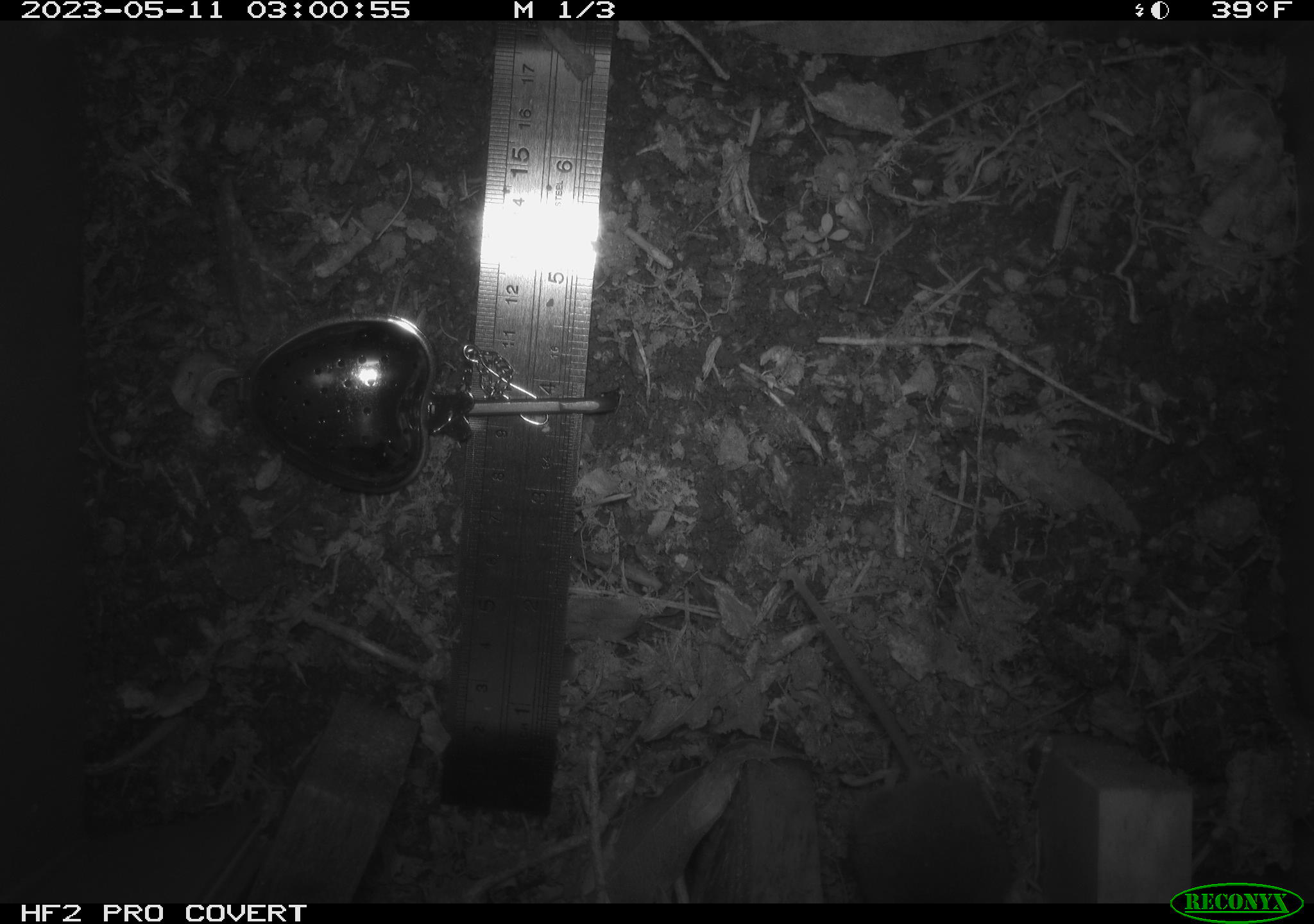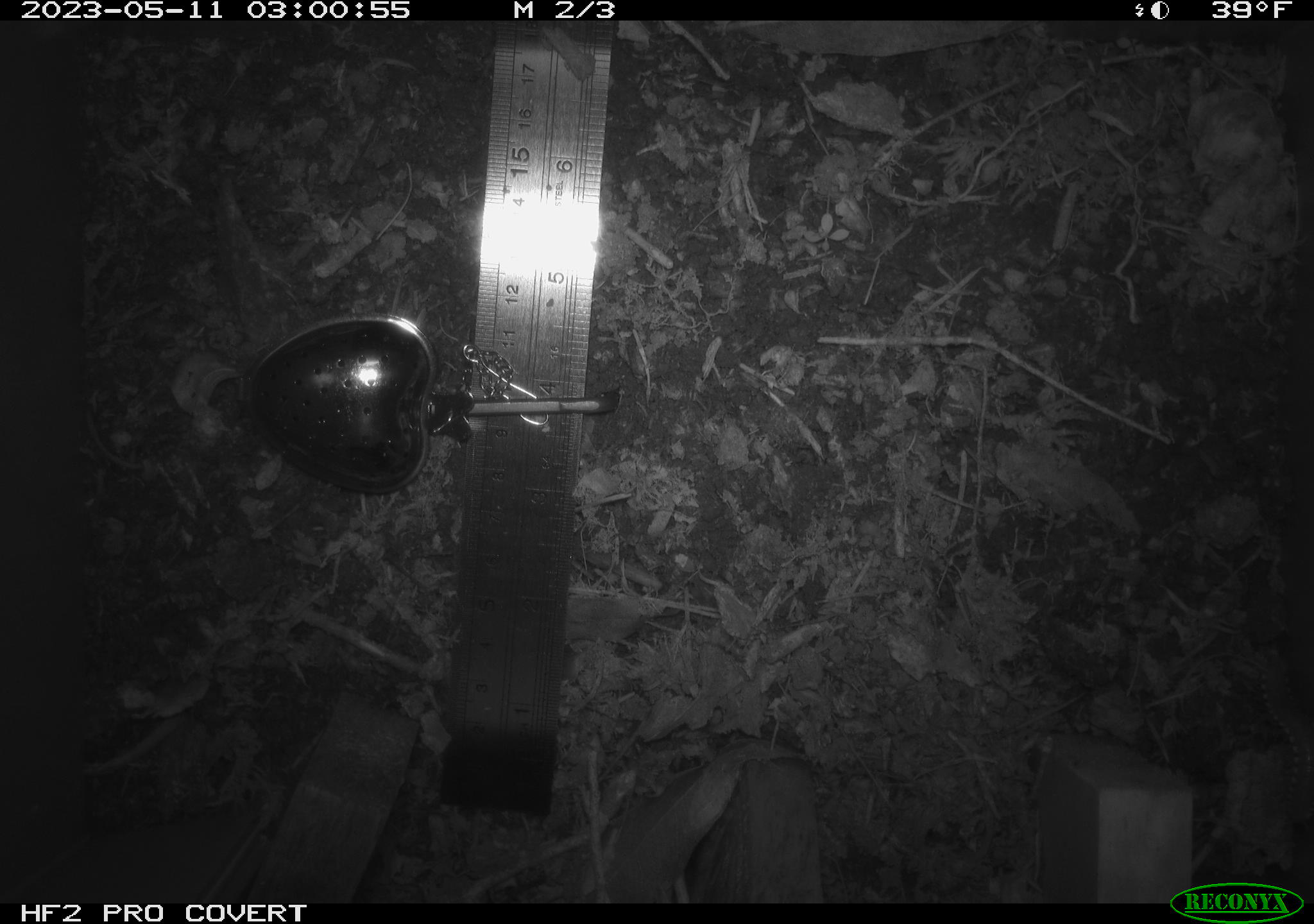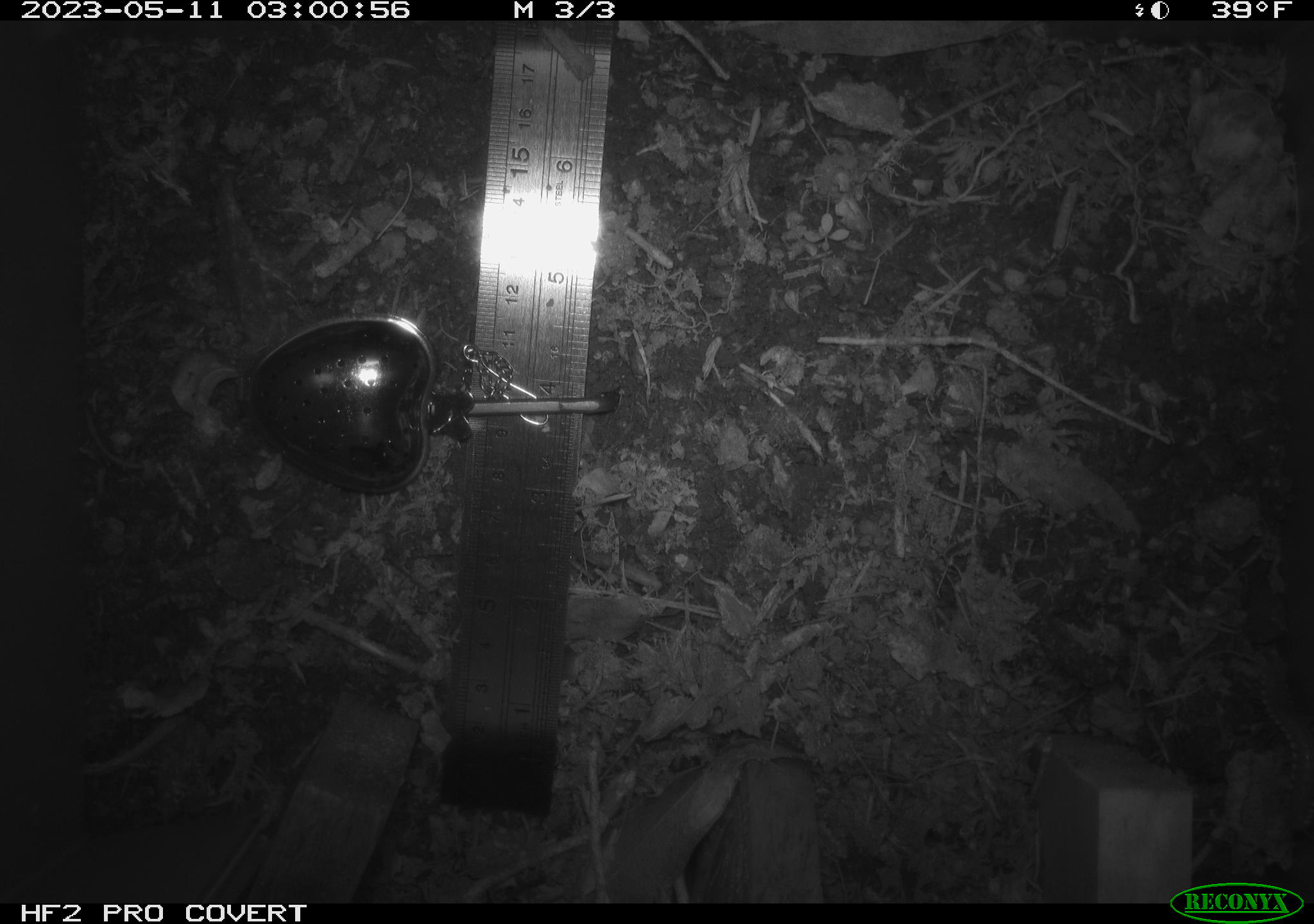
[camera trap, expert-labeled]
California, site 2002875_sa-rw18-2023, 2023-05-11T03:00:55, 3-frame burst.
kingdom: Animalia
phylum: Chordata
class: Mammalia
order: Rodentia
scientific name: Rodentia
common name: mouse species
Mouse species (Rodentia).